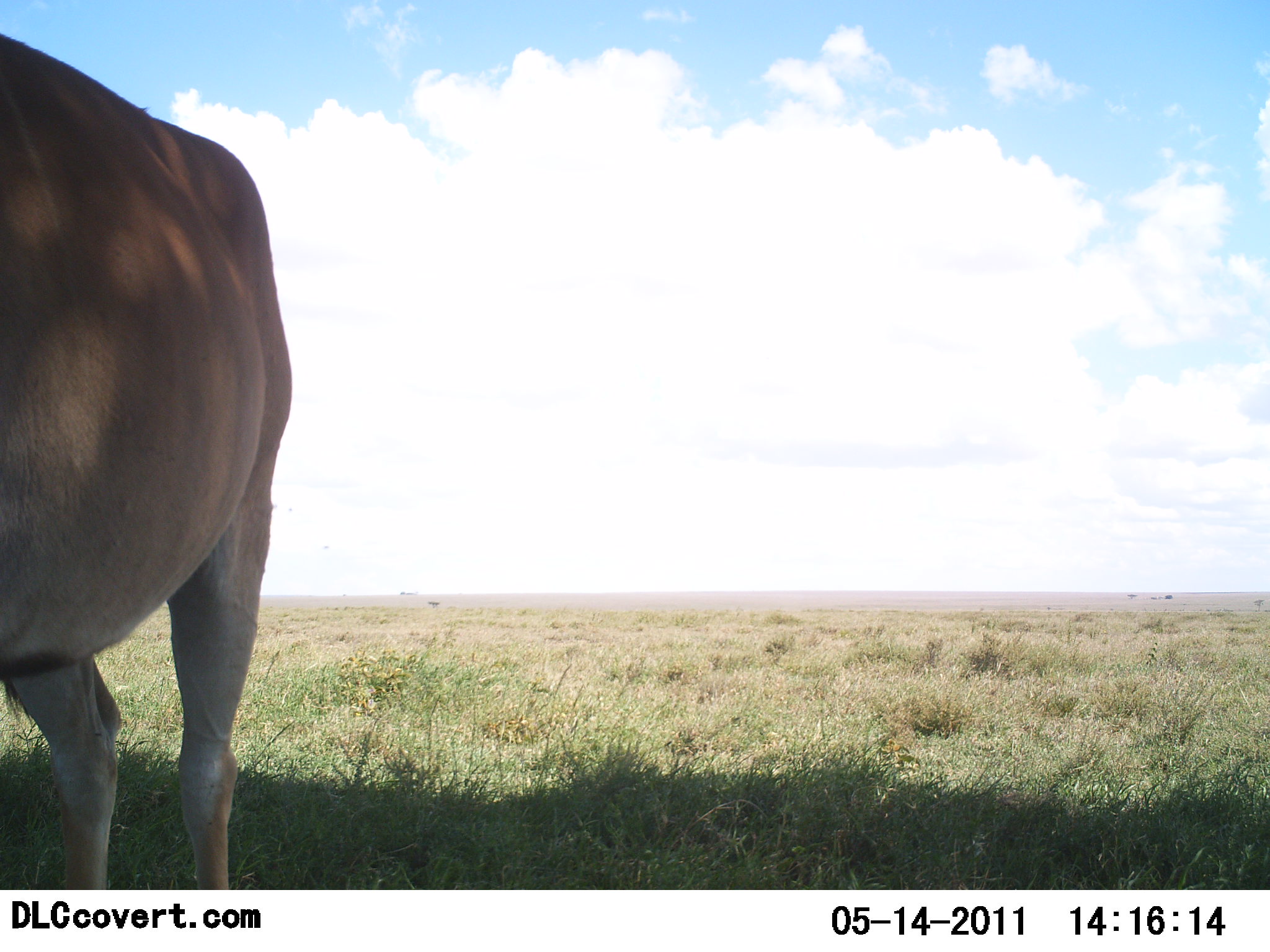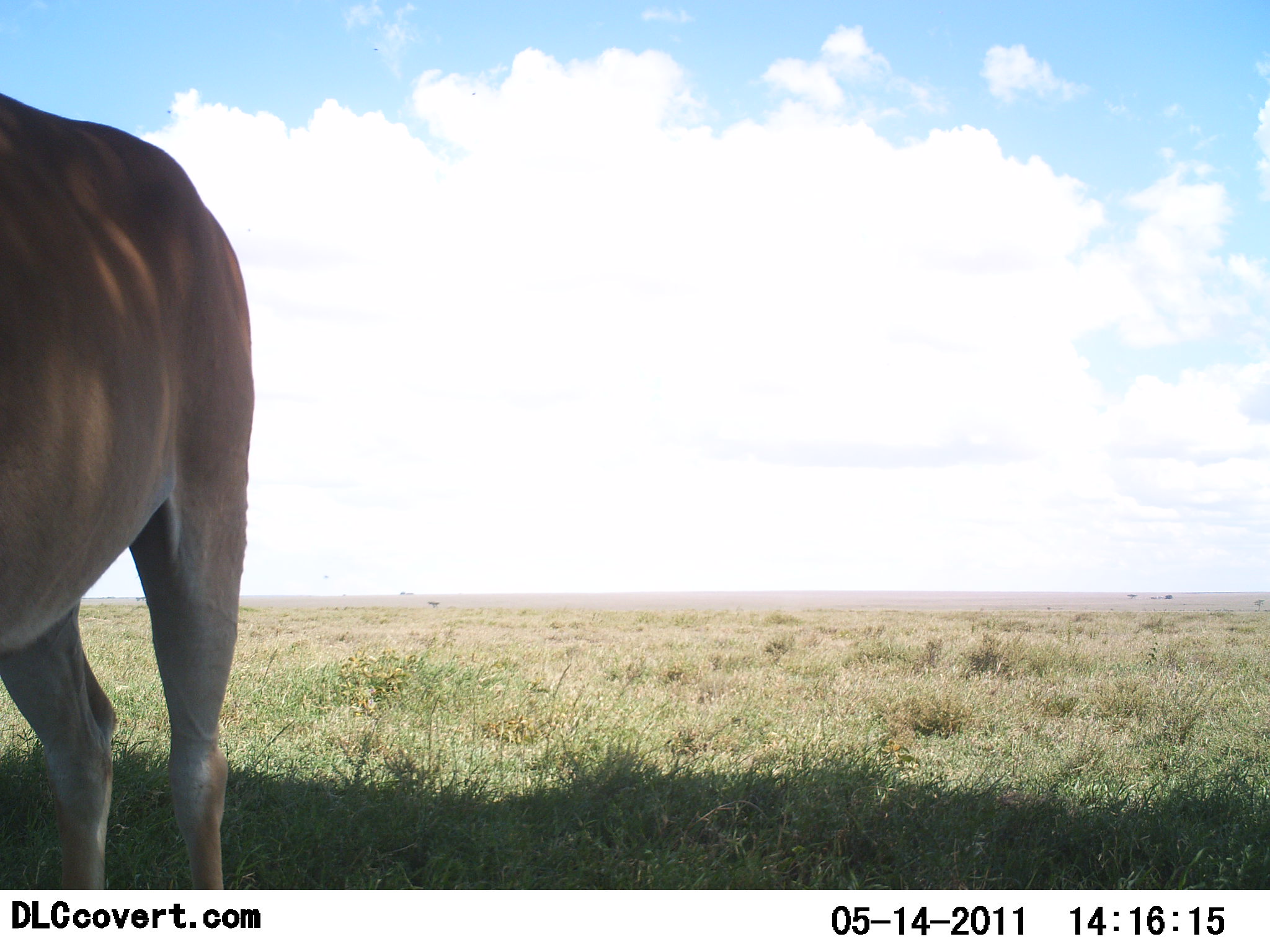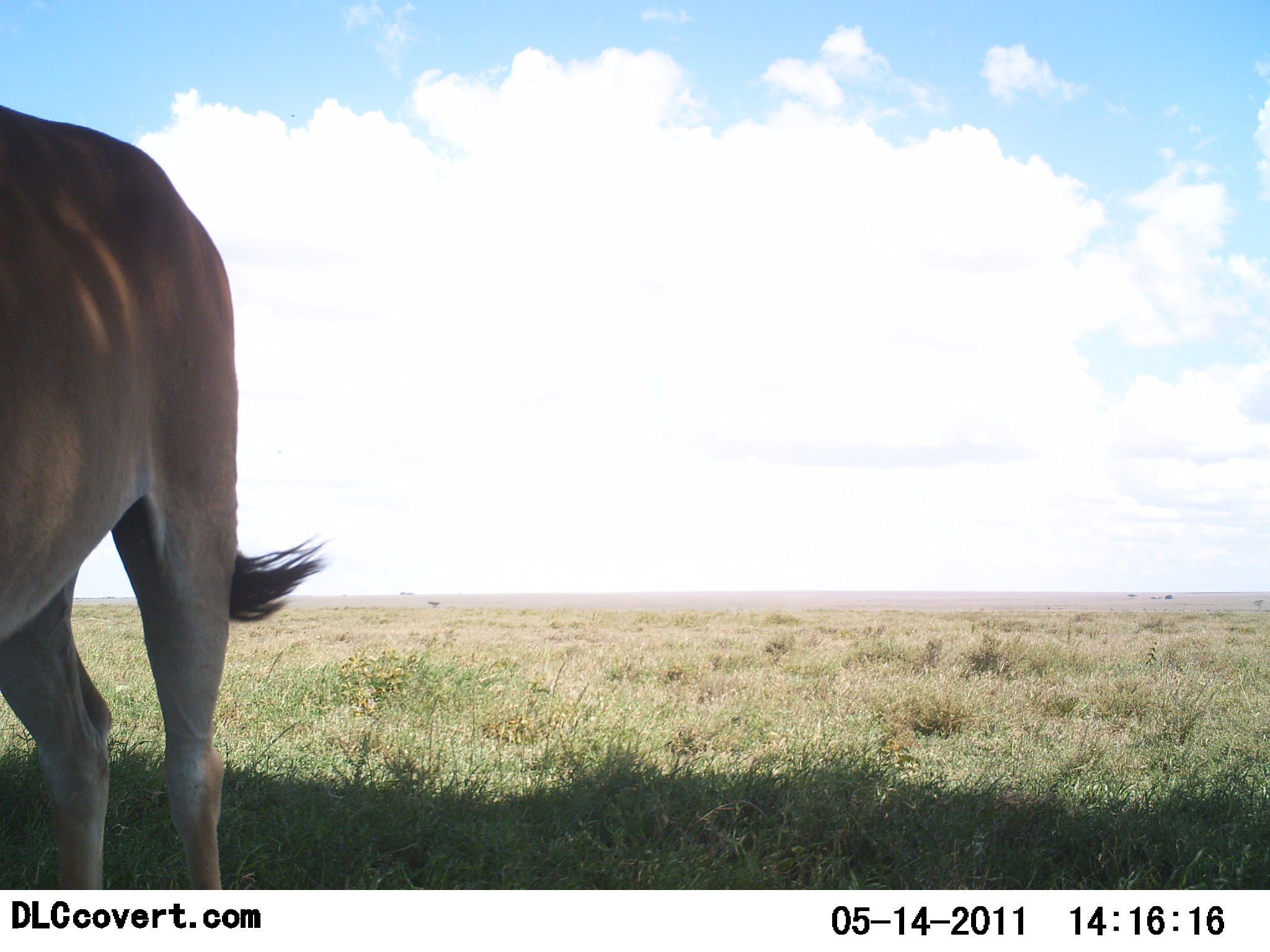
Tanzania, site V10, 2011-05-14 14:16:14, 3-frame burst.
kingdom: Animalia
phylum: Chordata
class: Mammalia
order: Artiodactyla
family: Bovidae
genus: Alcelaphus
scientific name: Alcelaphus buselaphus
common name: hartebeest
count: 1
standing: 100%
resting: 0%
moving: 0%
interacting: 0%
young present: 0%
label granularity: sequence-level